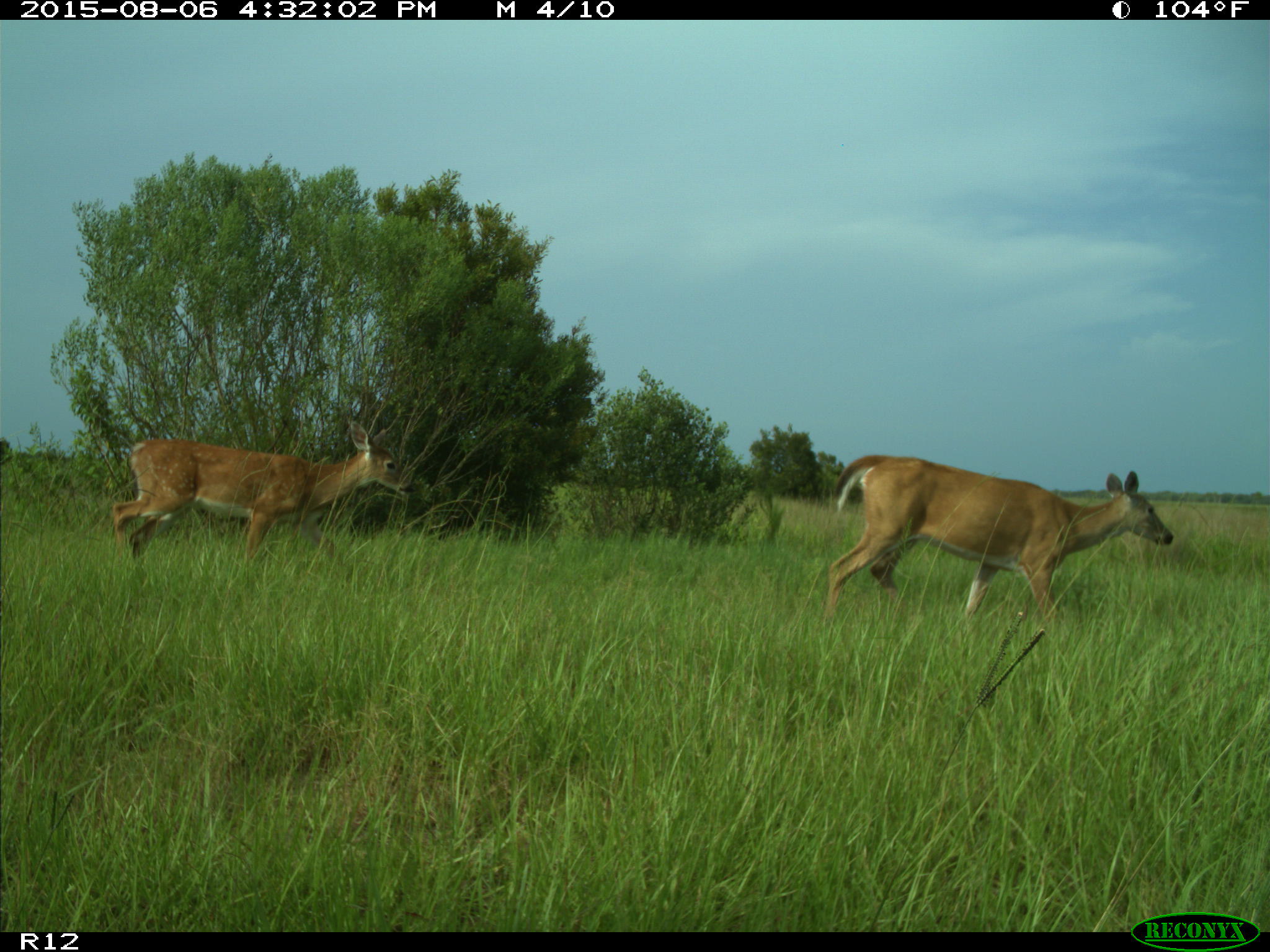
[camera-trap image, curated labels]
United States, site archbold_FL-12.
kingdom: Animalia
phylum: Chordata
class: Mammalia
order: Artiodactyla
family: Cervidae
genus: Odocoileus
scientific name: Odocoileus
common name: deer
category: unidentified deer